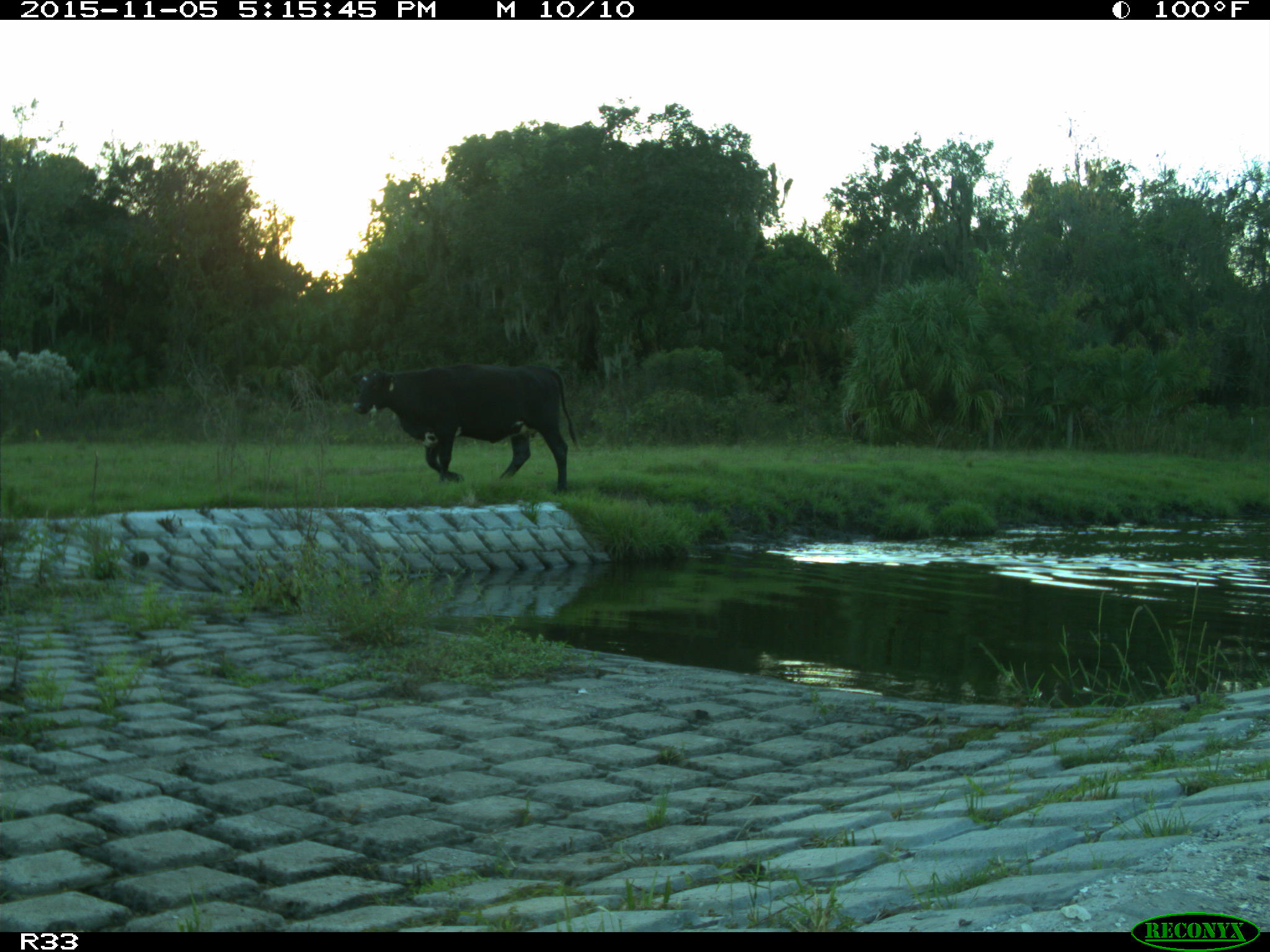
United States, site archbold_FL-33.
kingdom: Animalia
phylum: Chordata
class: Mammalia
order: Artiodactyla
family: Bovidae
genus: Bos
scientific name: Bos taurus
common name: domestic cow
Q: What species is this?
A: Bos taurus (domestic cow).